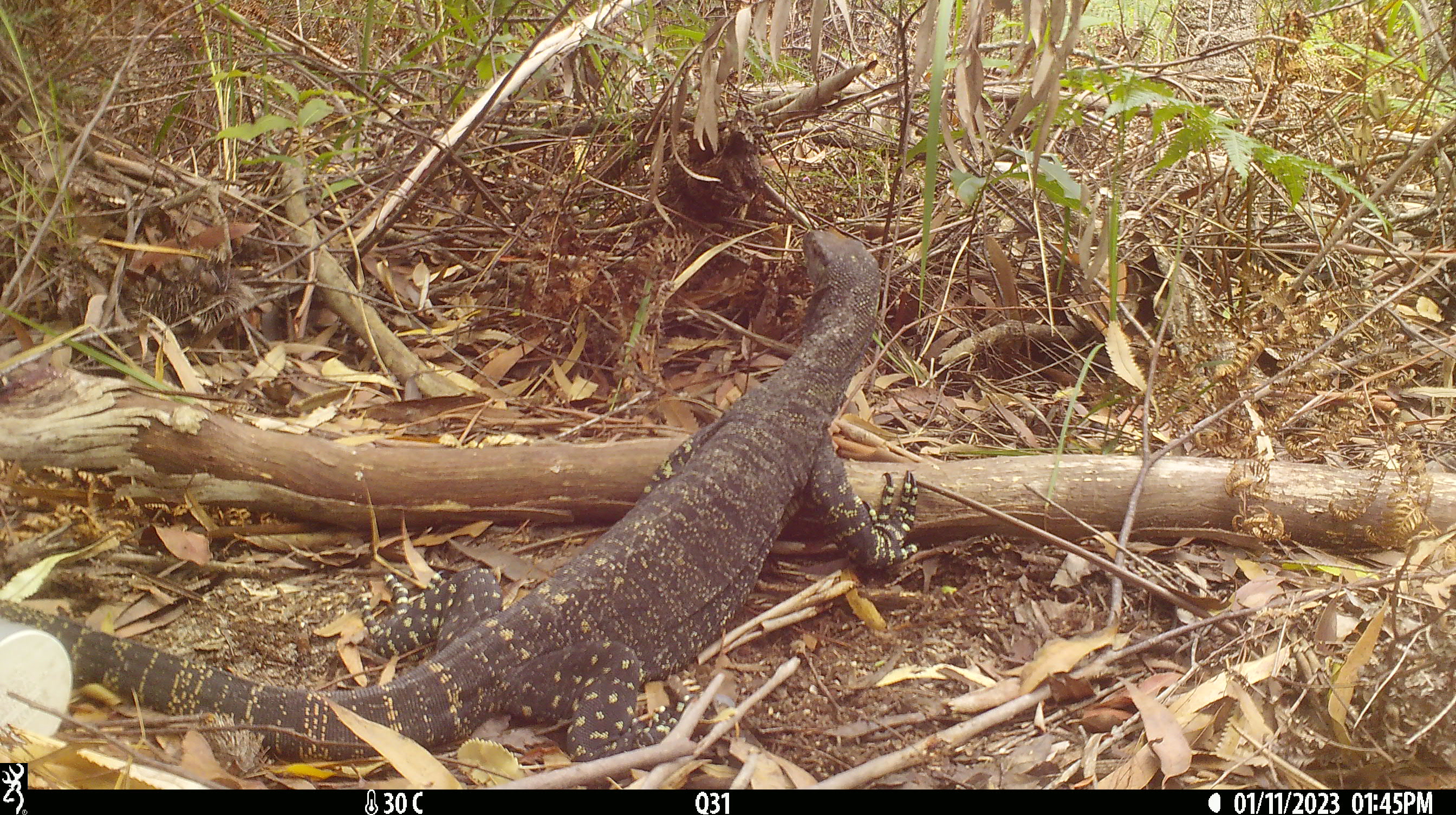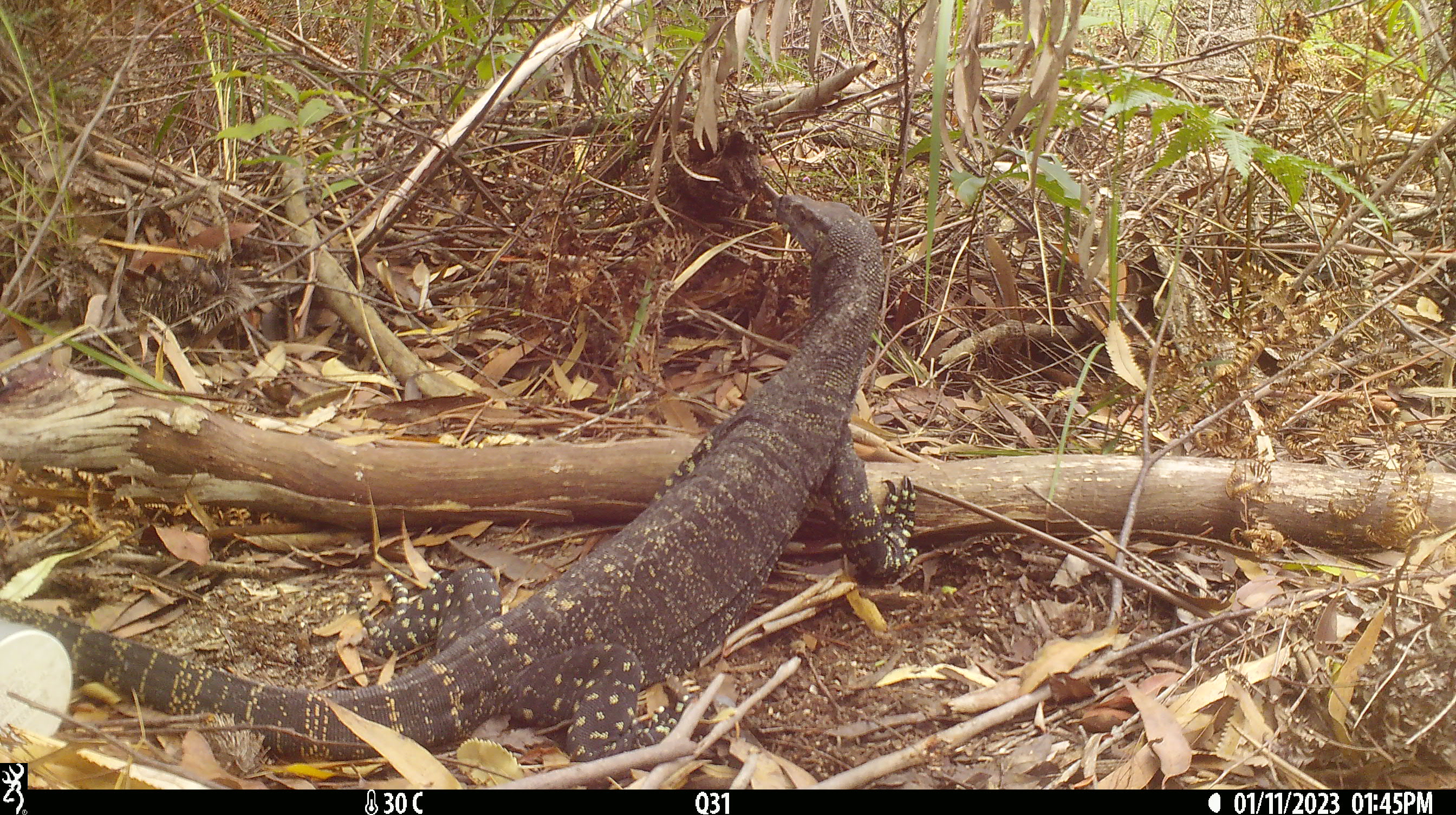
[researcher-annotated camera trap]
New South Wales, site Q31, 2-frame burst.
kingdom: Animalia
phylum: Chordata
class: Reptilia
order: Squamata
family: Varanidae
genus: Varanus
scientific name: Varanus varius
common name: lace monitor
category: goanna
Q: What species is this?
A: Goanna (lace monitor) (Varanus varius).